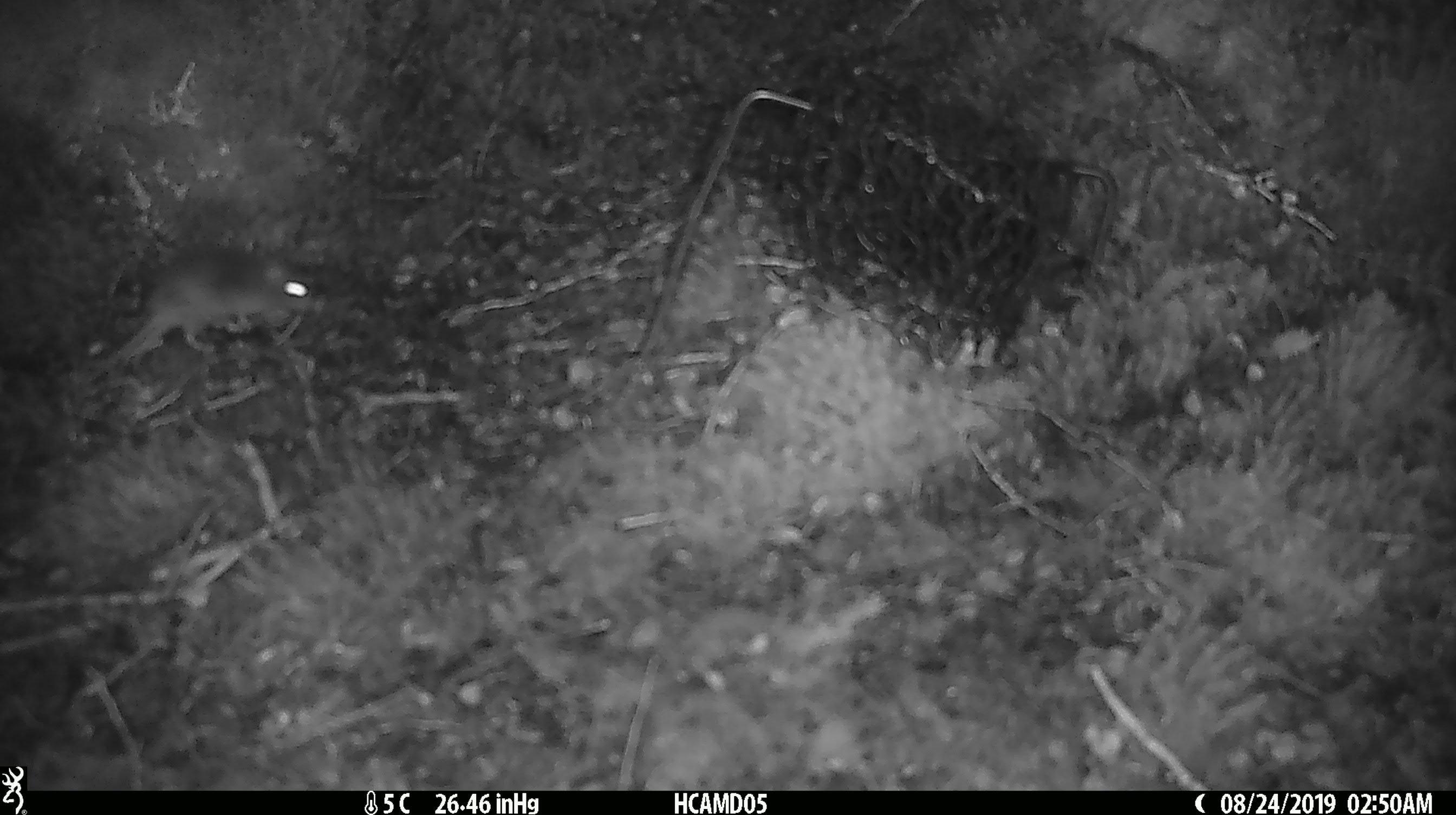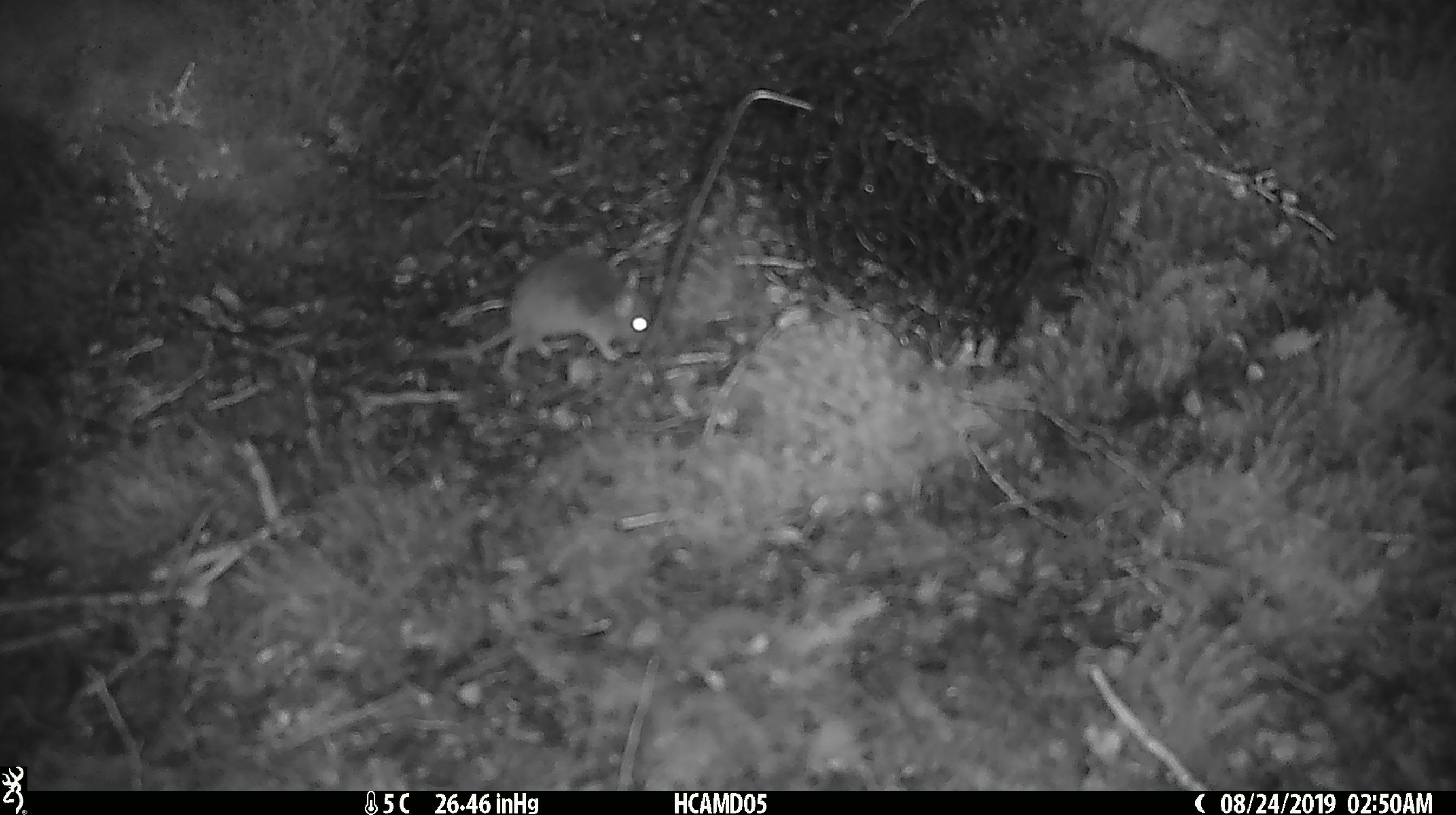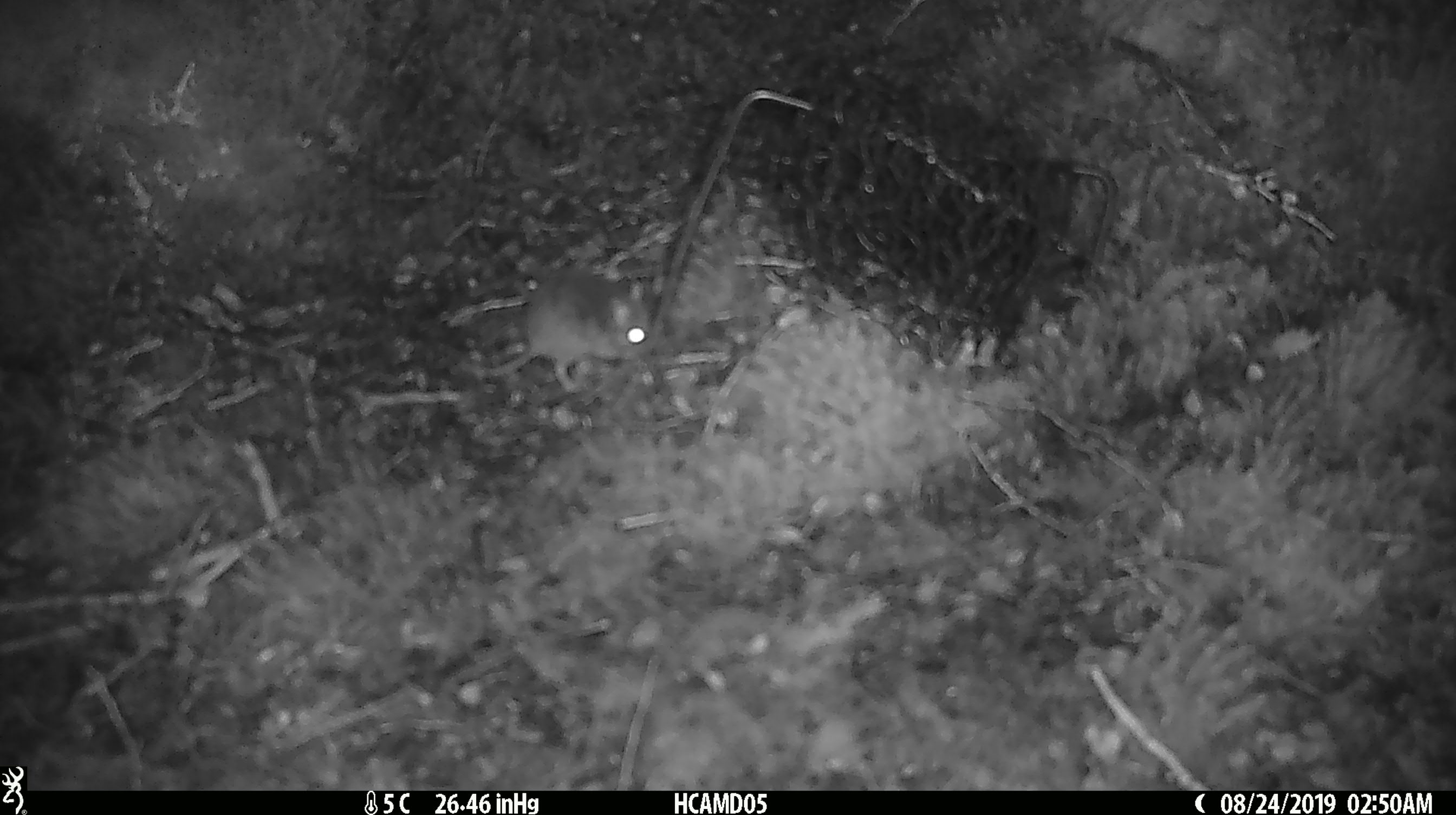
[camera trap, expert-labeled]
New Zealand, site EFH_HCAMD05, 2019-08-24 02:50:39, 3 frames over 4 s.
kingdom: Animalia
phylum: Chordata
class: Mammalia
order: Rodentia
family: Muridae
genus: Mus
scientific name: Mus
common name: mouse